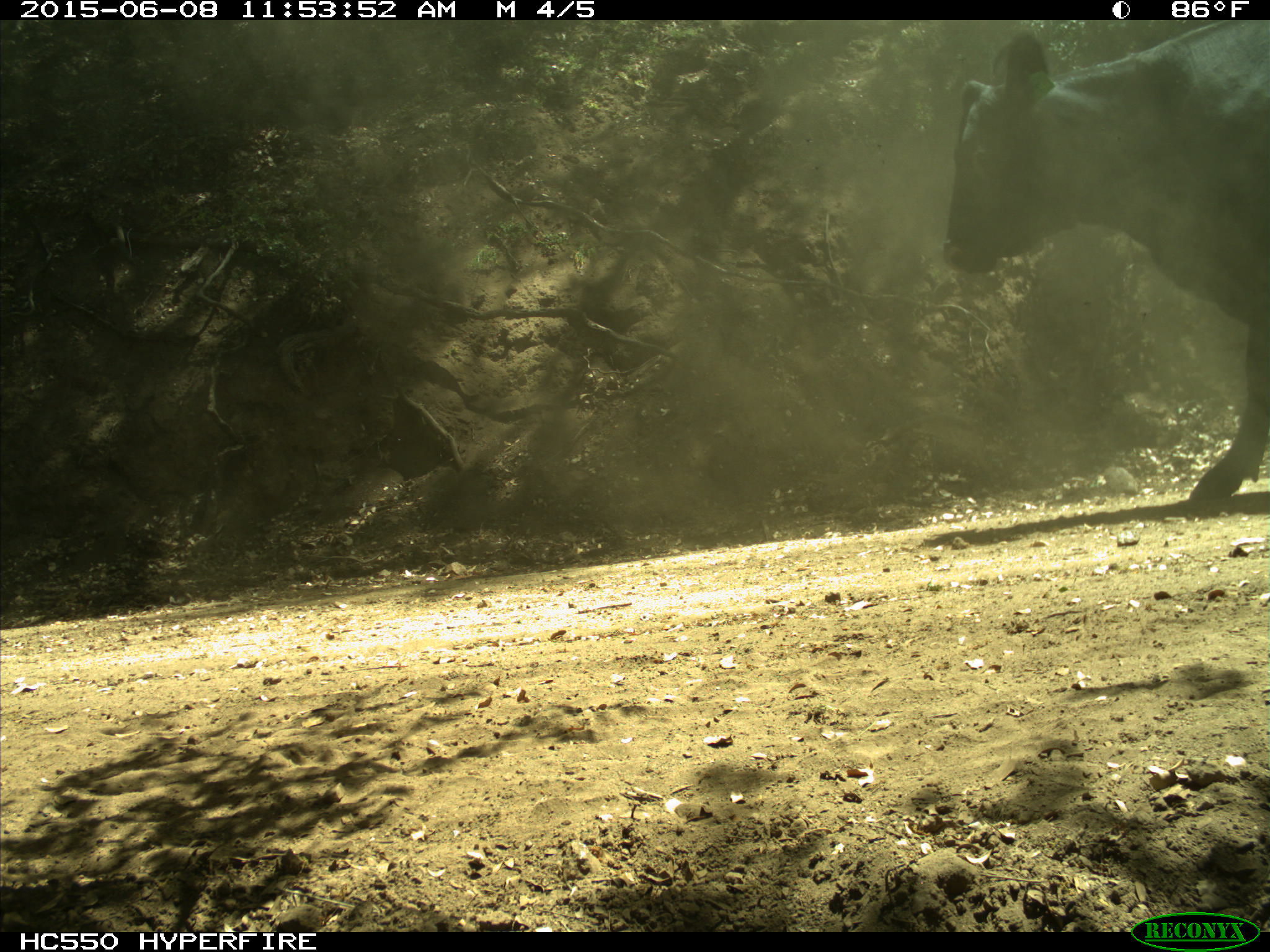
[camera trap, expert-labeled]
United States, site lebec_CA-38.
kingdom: Animalia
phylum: Chordata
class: Mammalia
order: Artiodactyla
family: Bovidae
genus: Bos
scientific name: Bos taurus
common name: domestic cow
Bos taurus (domestic cow).